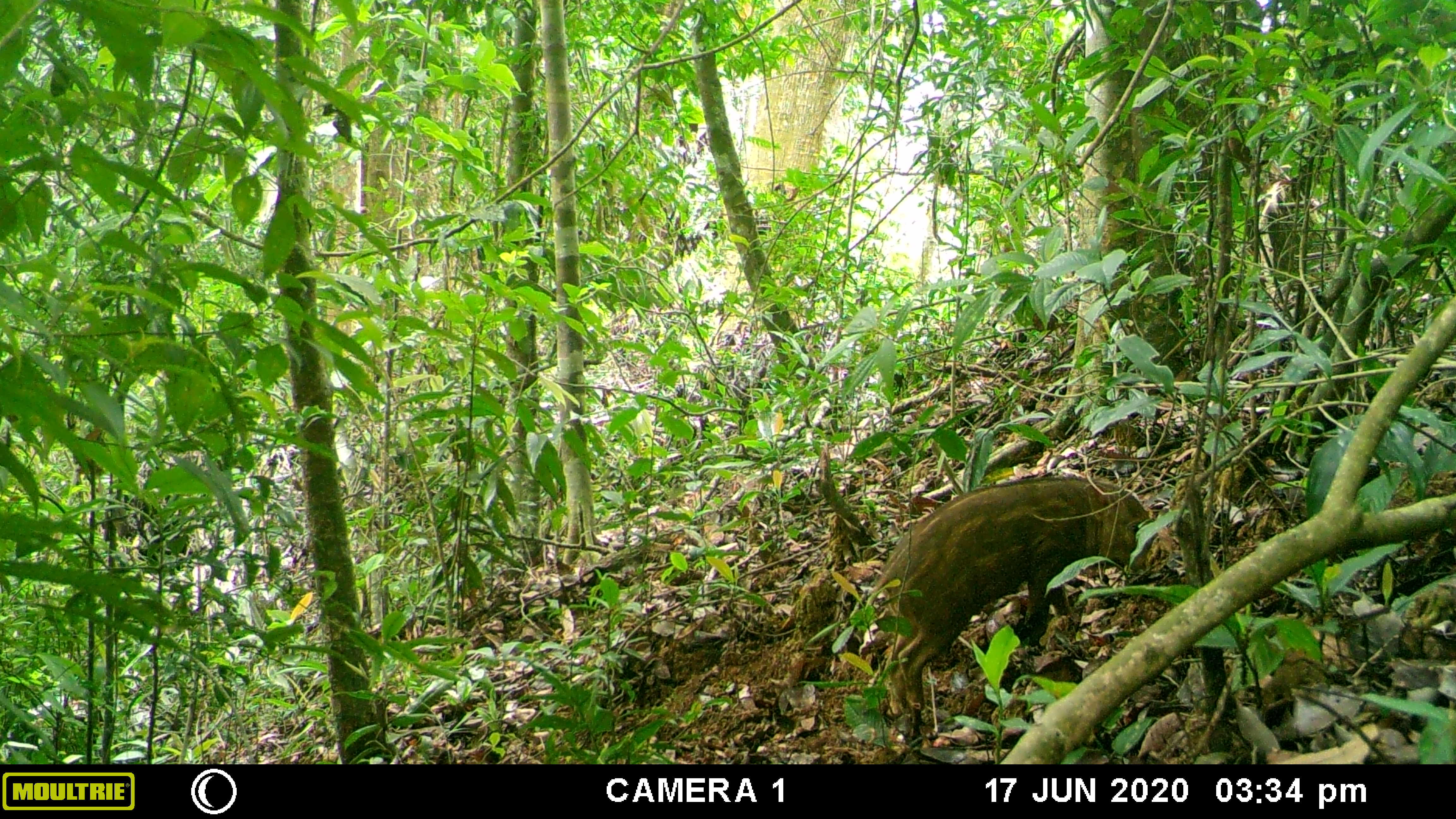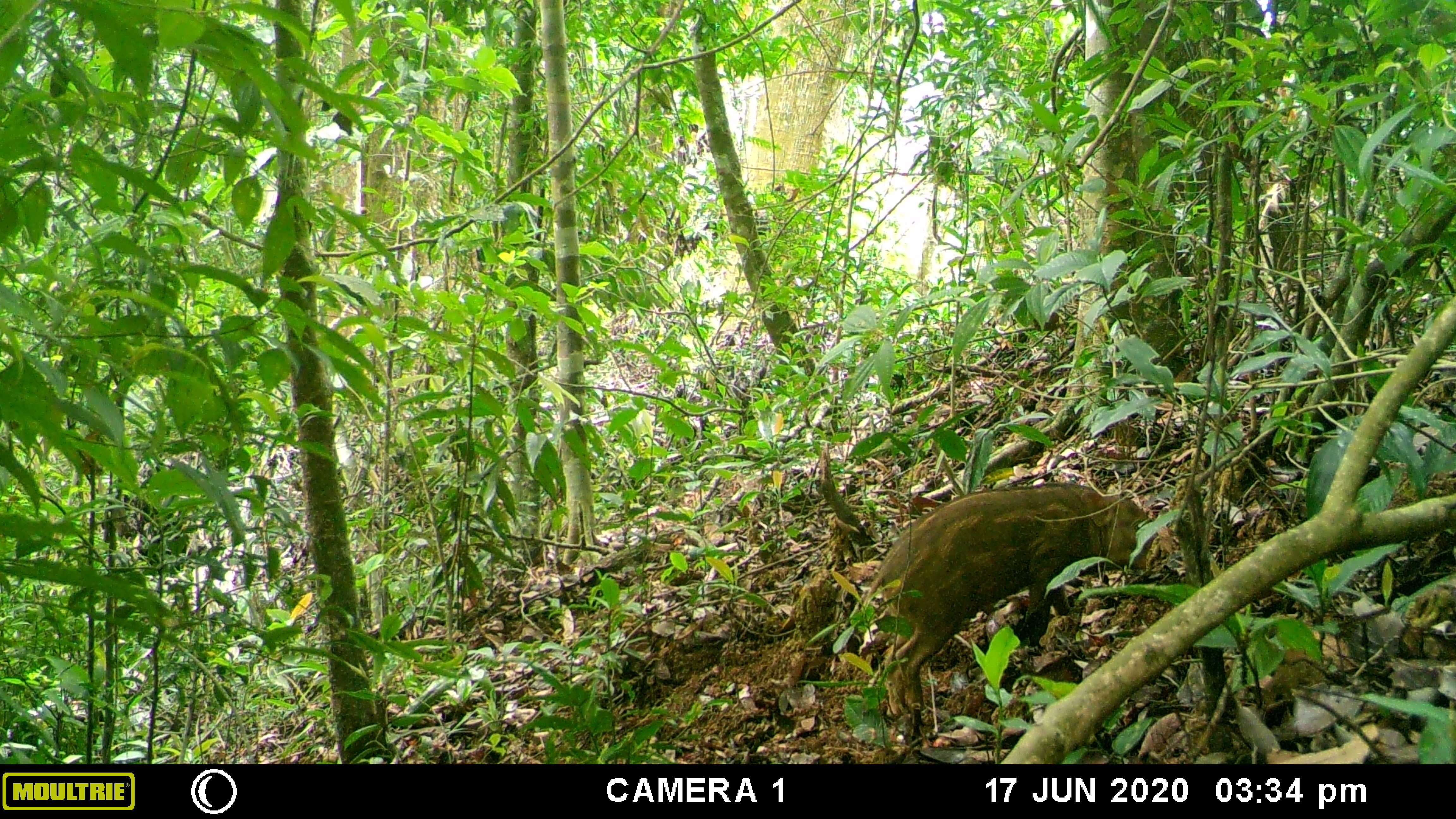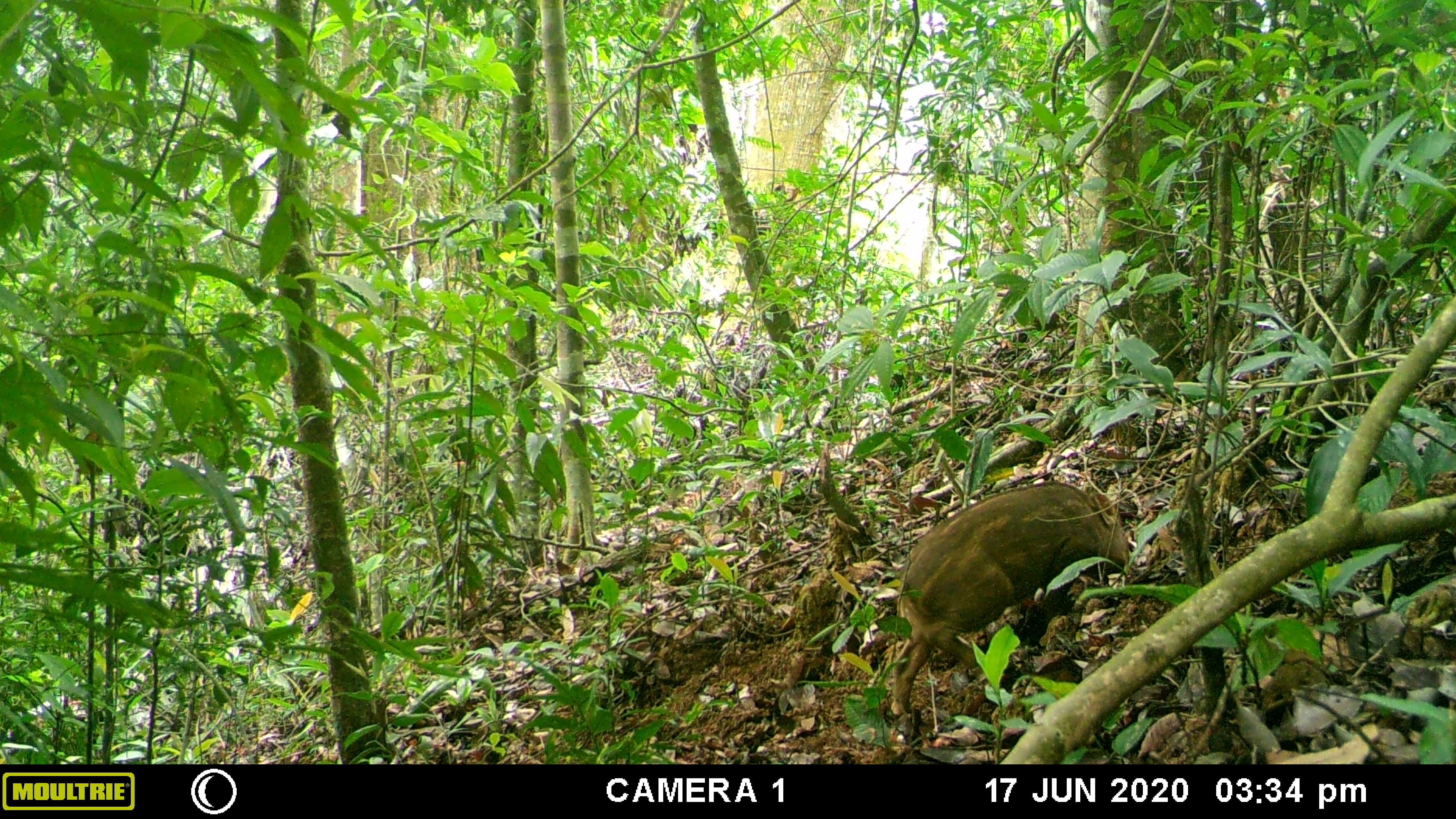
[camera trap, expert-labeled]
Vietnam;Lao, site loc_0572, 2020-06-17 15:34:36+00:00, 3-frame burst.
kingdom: Animalia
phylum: Chordata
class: Mammalia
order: Artiodactyla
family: Suidae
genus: Sus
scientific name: Sus scrofa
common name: eurasian wild pig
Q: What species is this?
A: Eurasian wild pig (Sus scrofa).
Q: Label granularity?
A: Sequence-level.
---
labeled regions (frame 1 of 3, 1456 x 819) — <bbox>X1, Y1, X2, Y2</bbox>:
eurasian wild pig: <bbox>866, 473, 1157, 737</bbox>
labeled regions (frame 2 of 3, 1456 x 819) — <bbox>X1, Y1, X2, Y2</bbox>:
eurasian wild pig: <bbox>863, 481, 1160, 740</bbox>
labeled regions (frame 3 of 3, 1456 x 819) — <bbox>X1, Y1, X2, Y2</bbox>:
eurasian wild pig: <bbox>890, 479, 1130, 713</bbox>